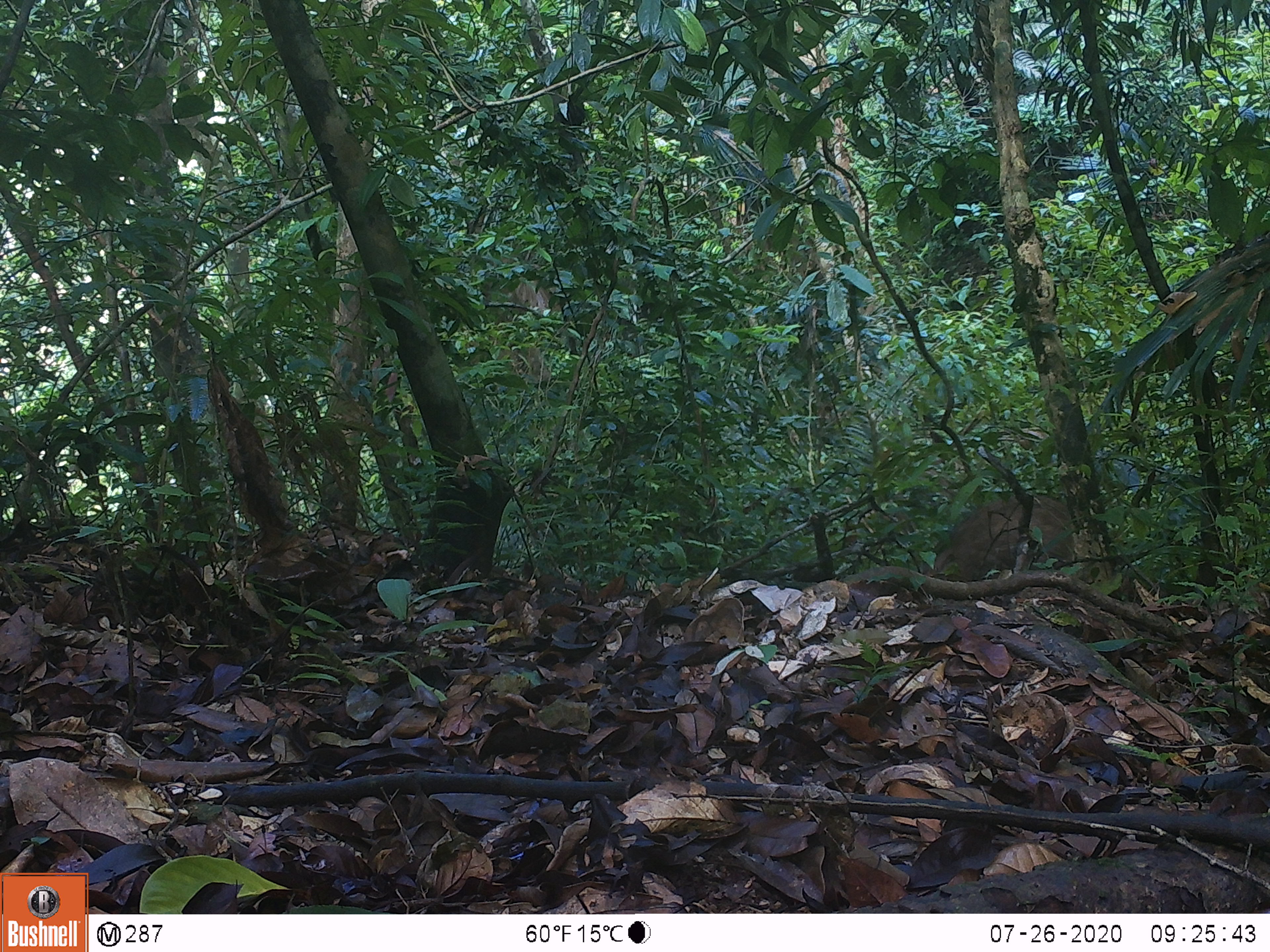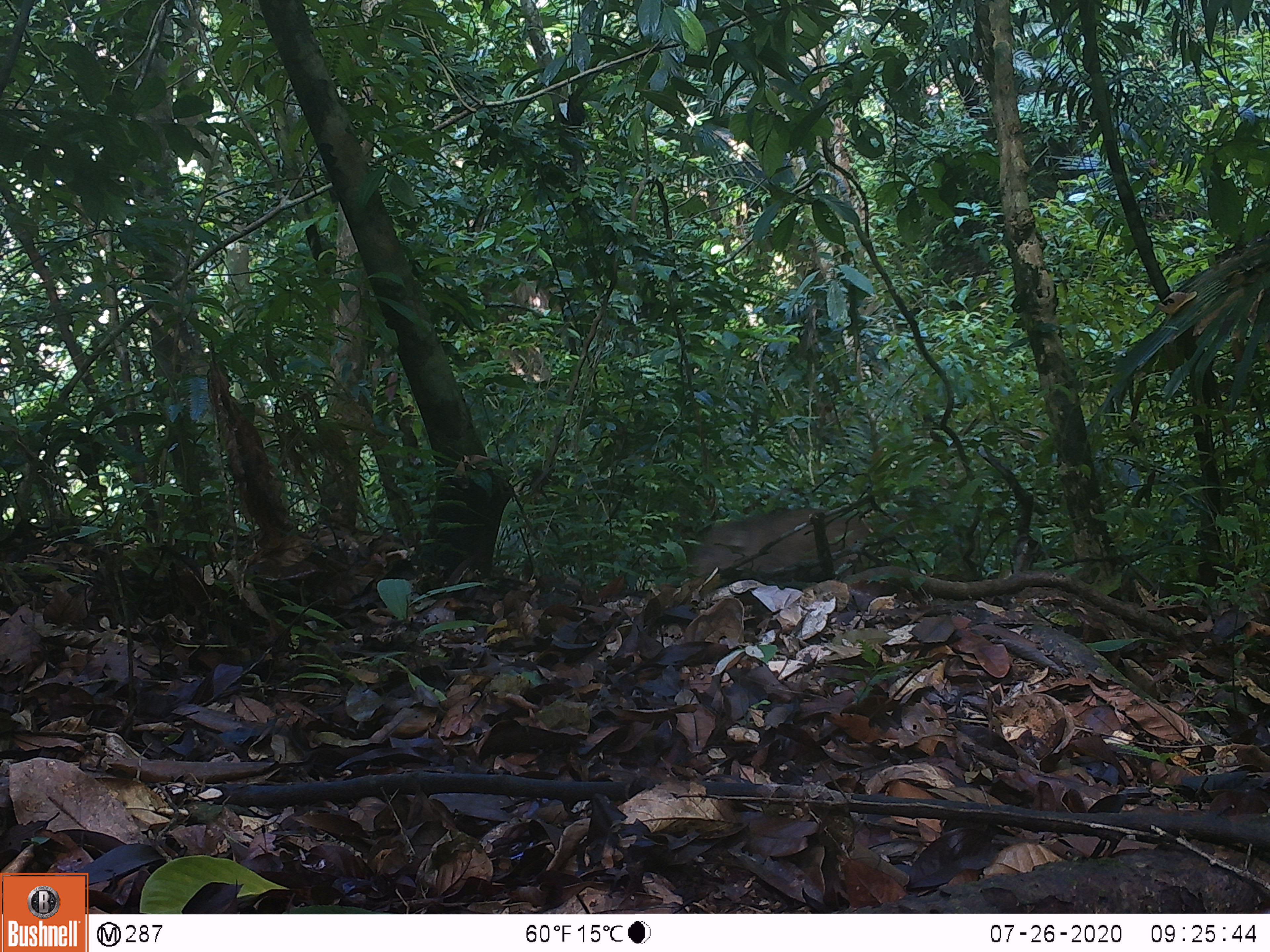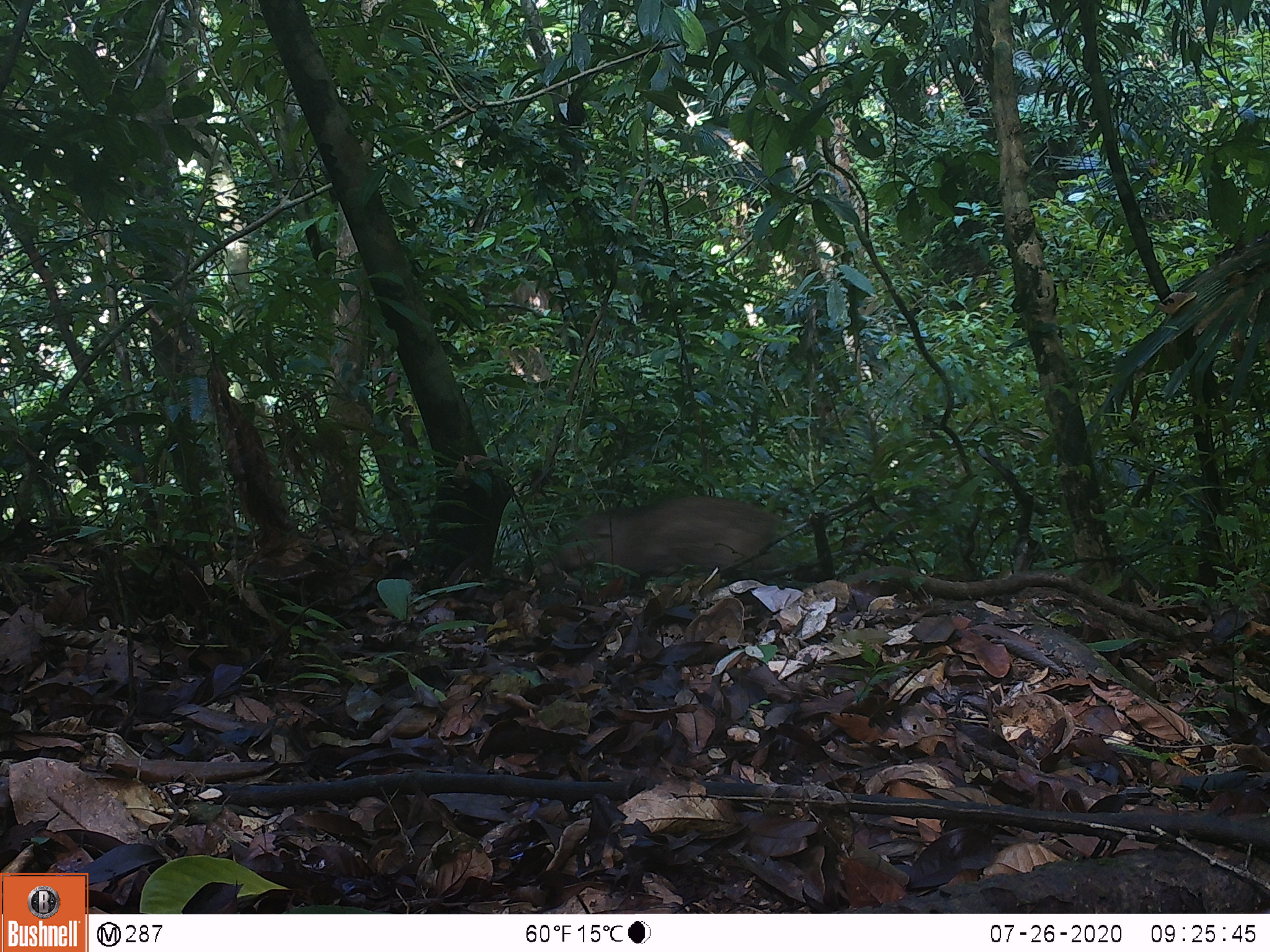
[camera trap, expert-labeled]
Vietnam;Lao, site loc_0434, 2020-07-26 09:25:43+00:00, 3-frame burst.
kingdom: Animalia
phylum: Chordata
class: Mammalia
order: Artiodactyla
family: Suidae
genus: Sus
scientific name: Sus scrofa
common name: eurasian wild pig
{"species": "eurasian wild pig (Sus scrofa)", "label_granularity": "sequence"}